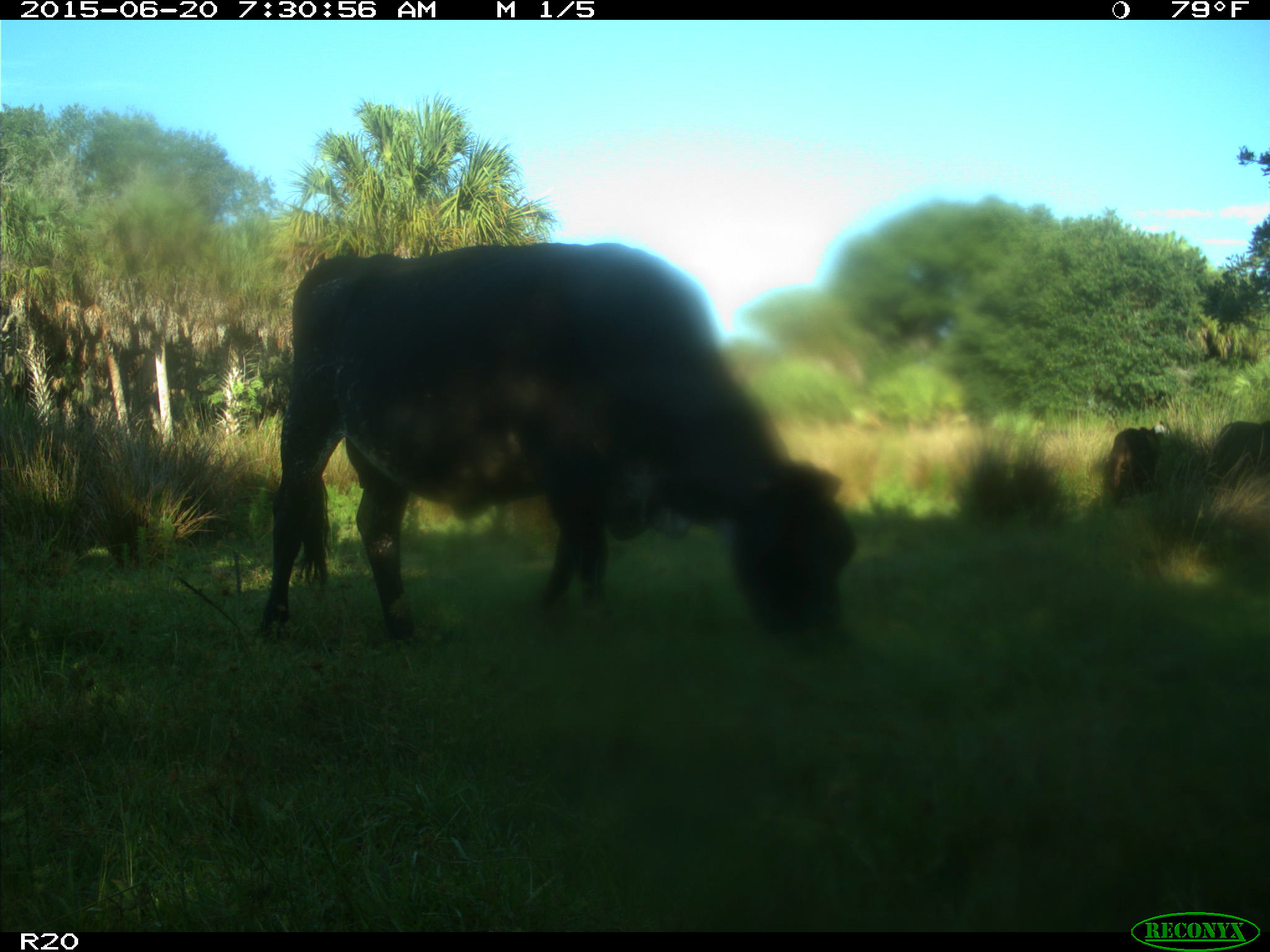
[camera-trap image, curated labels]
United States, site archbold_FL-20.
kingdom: Animalia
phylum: Chordata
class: Mammalia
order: Artiodactyla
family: Bovidae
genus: Bos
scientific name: Bos taurus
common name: domestic cow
Bos taurus (domestic cow).